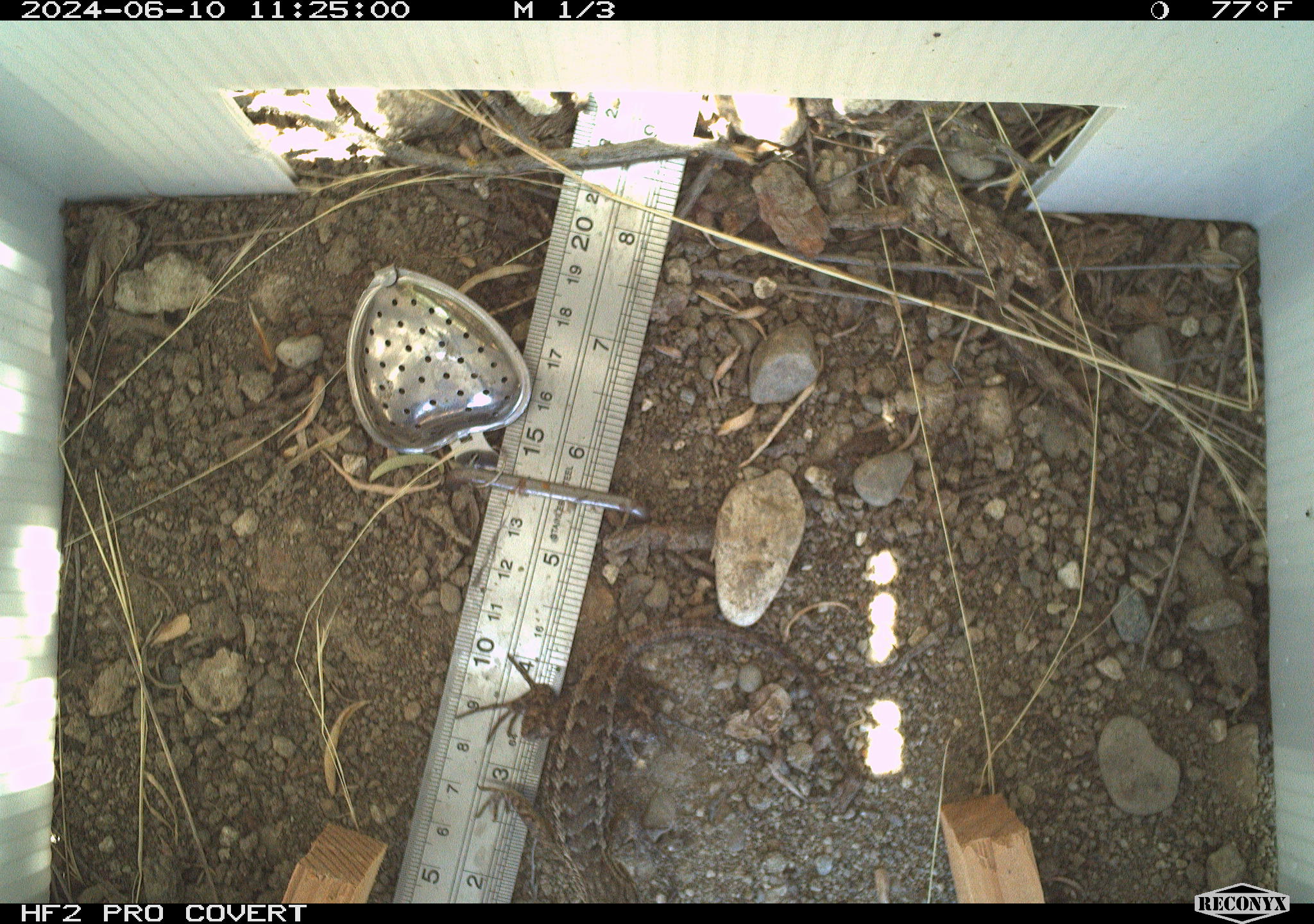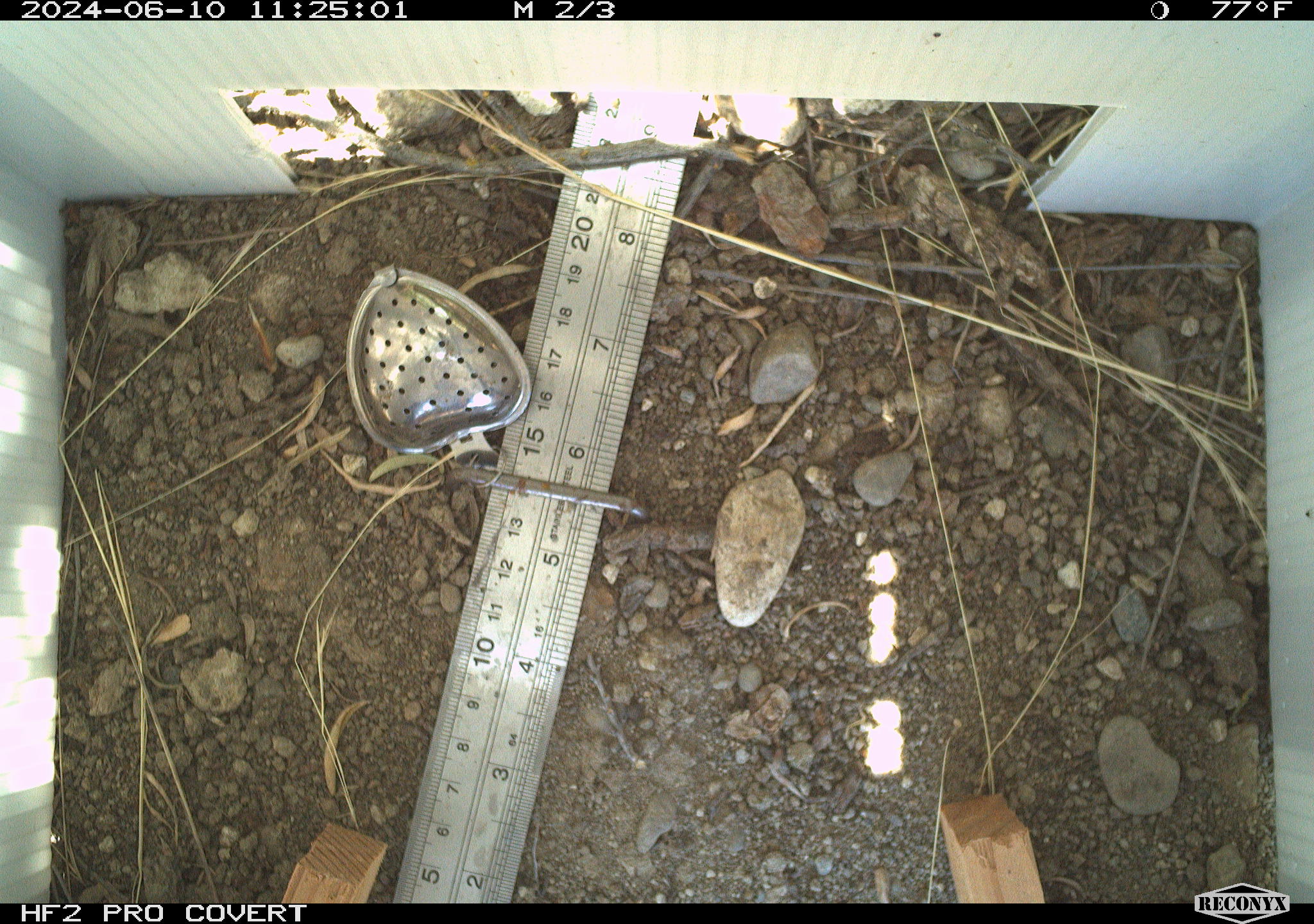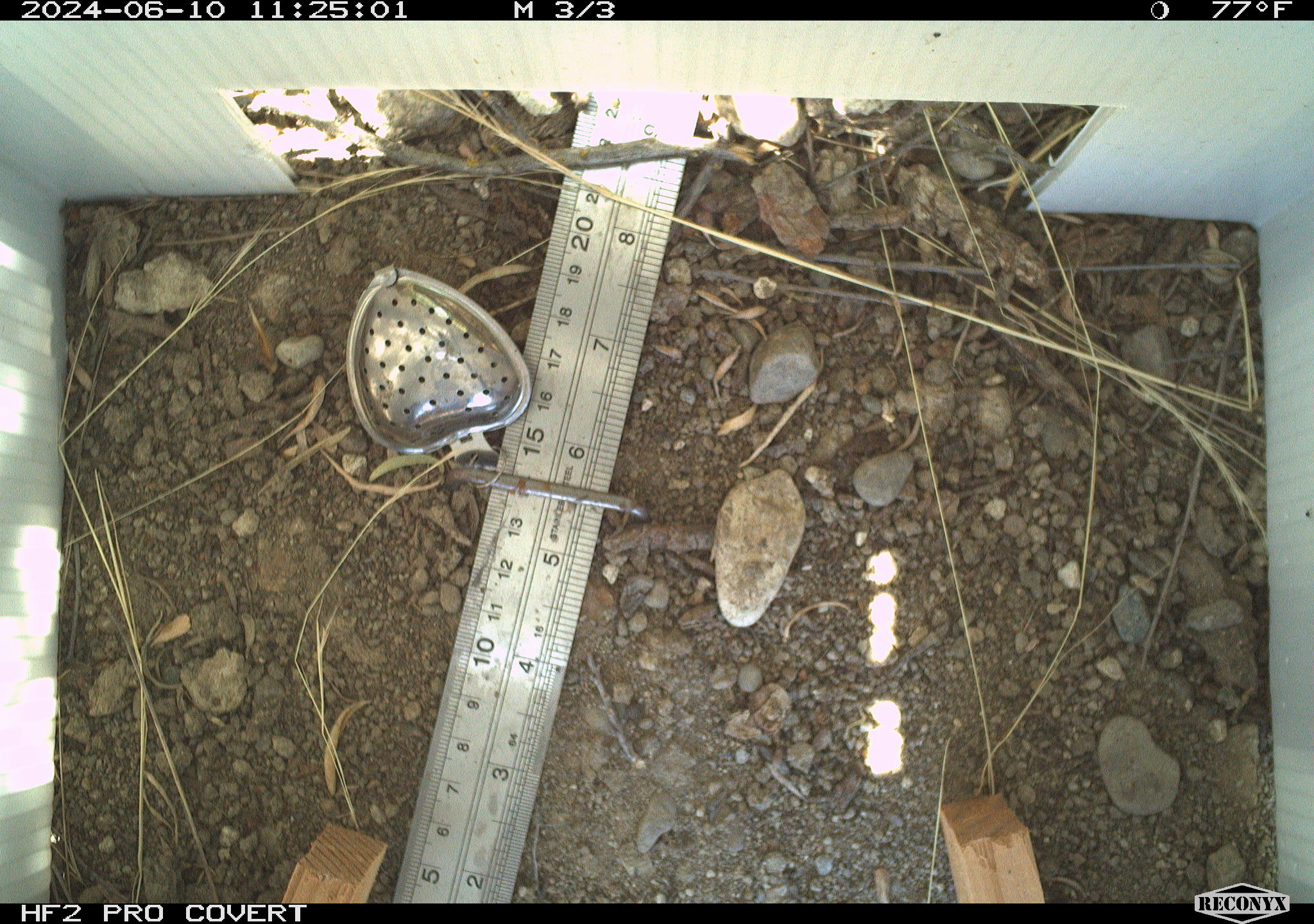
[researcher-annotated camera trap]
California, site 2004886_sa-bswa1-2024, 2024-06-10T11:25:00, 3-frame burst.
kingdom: Animalia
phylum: Chordata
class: Reptilia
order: Squamata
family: Phrynosomatidae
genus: Sceloporus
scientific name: Sceloporus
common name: spiny lizards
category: sceloporus species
Sceloporus species (spiny lizards) (Sceloporus).